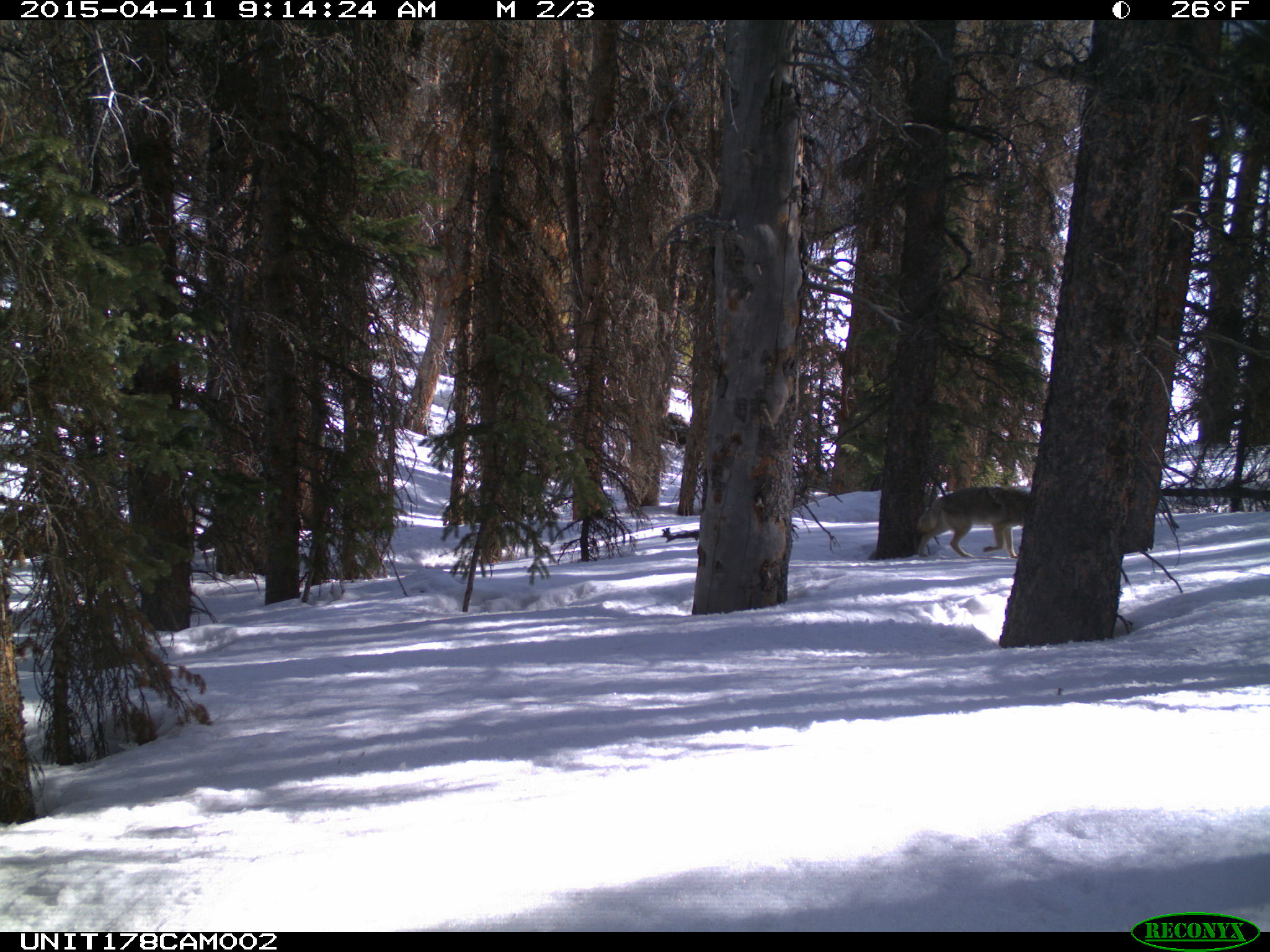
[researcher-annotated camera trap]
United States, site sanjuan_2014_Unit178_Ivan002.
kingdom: Animalia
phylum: Chordata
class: Mammalia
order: Carnivora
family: Canidae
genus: Canis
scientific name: Canis latrans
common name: coyote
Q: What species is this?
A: Canis latrans (coyote).